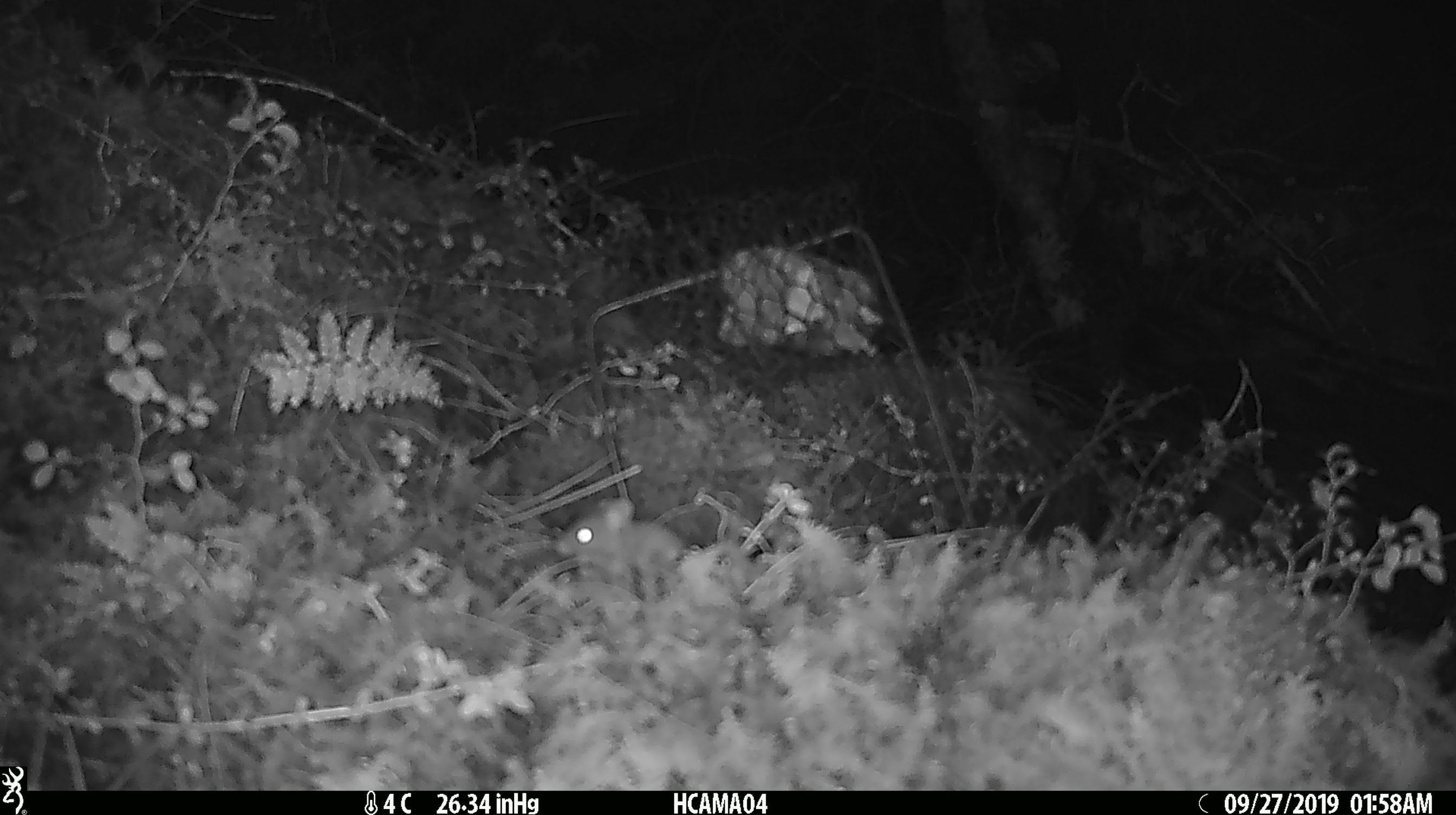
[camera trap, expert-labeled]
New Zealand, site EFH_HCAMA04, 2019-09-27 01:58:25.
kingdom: Animalia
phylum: Chordata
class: Mammalia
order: Rodentia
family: Muridae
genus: Mus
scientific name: Mus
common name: mouse